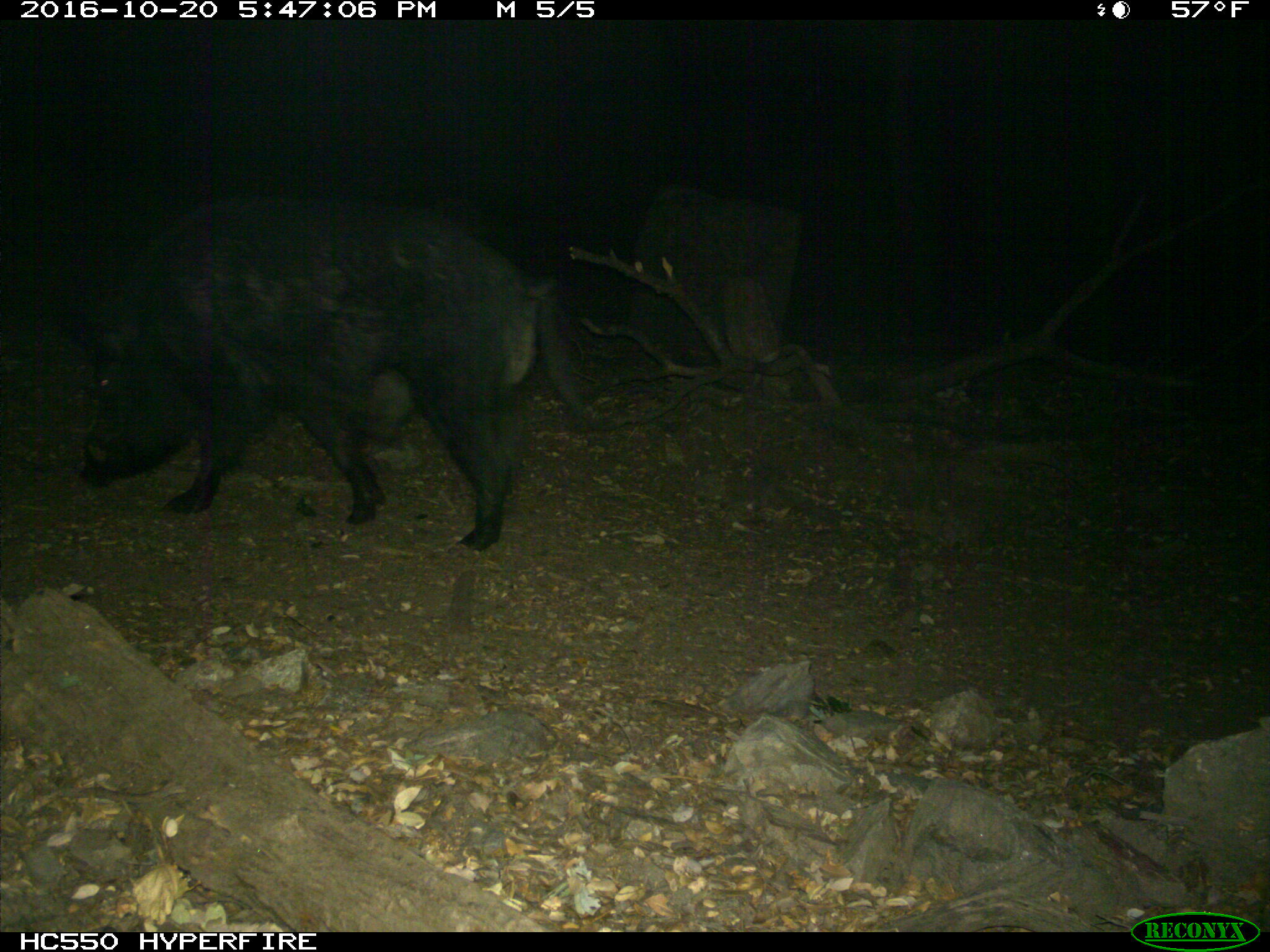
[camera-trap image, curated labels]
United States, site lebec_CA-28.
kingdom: Animalia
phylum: Chordata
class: Mammalia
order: Artiodactyla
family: Suidae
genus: Sus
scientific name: Sus scrofa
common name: wild boar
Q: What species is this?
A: Sus scrofa (wild boar).